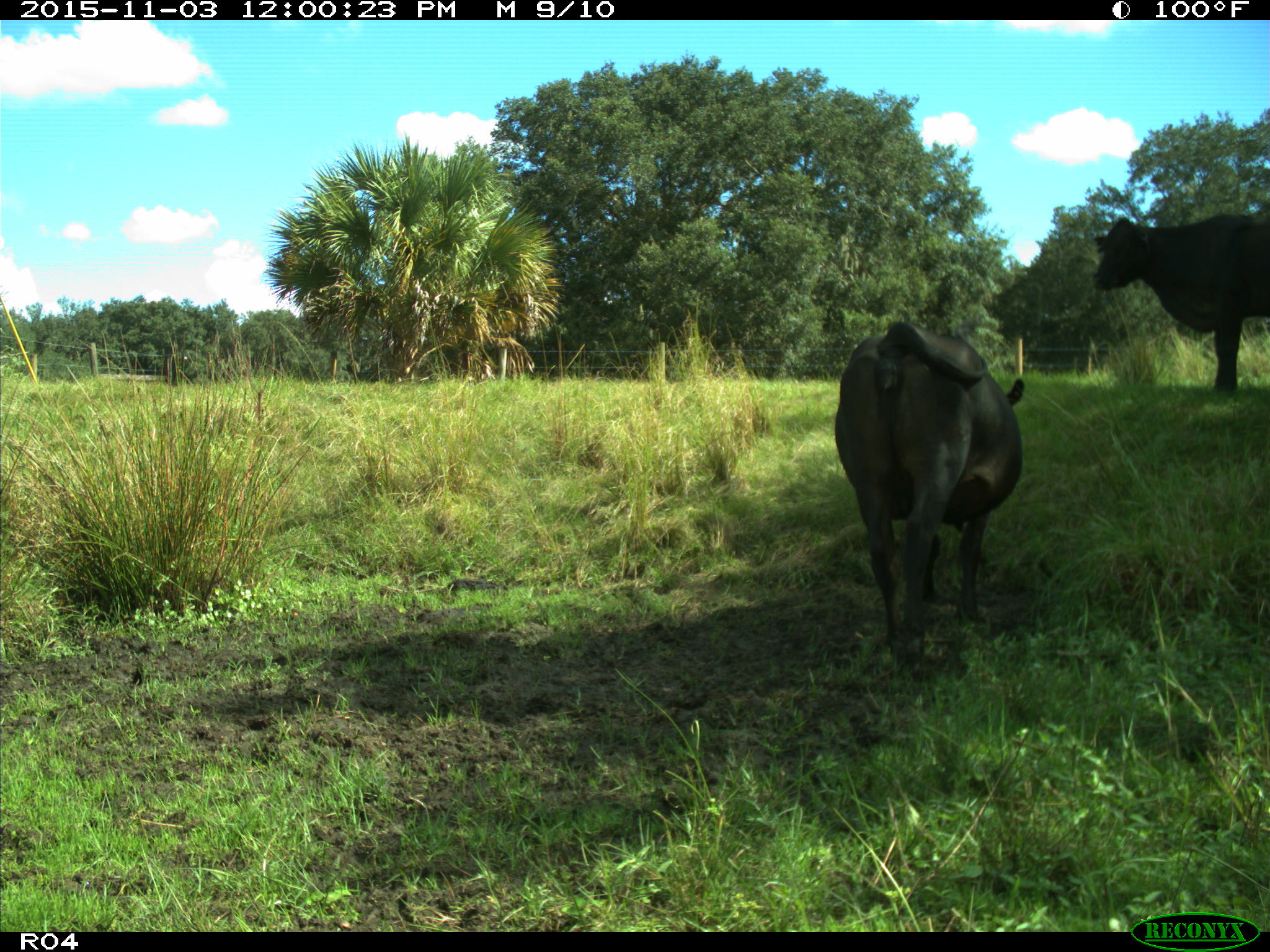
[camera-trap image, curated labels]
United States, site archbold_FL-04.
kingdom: Animalia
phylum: Chordata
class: Mammalia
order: Artiodactyla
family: Bovidae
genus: Bos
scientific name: Bos taurus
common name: domestic cow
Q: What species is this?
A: Bos taurus (domestic cow).